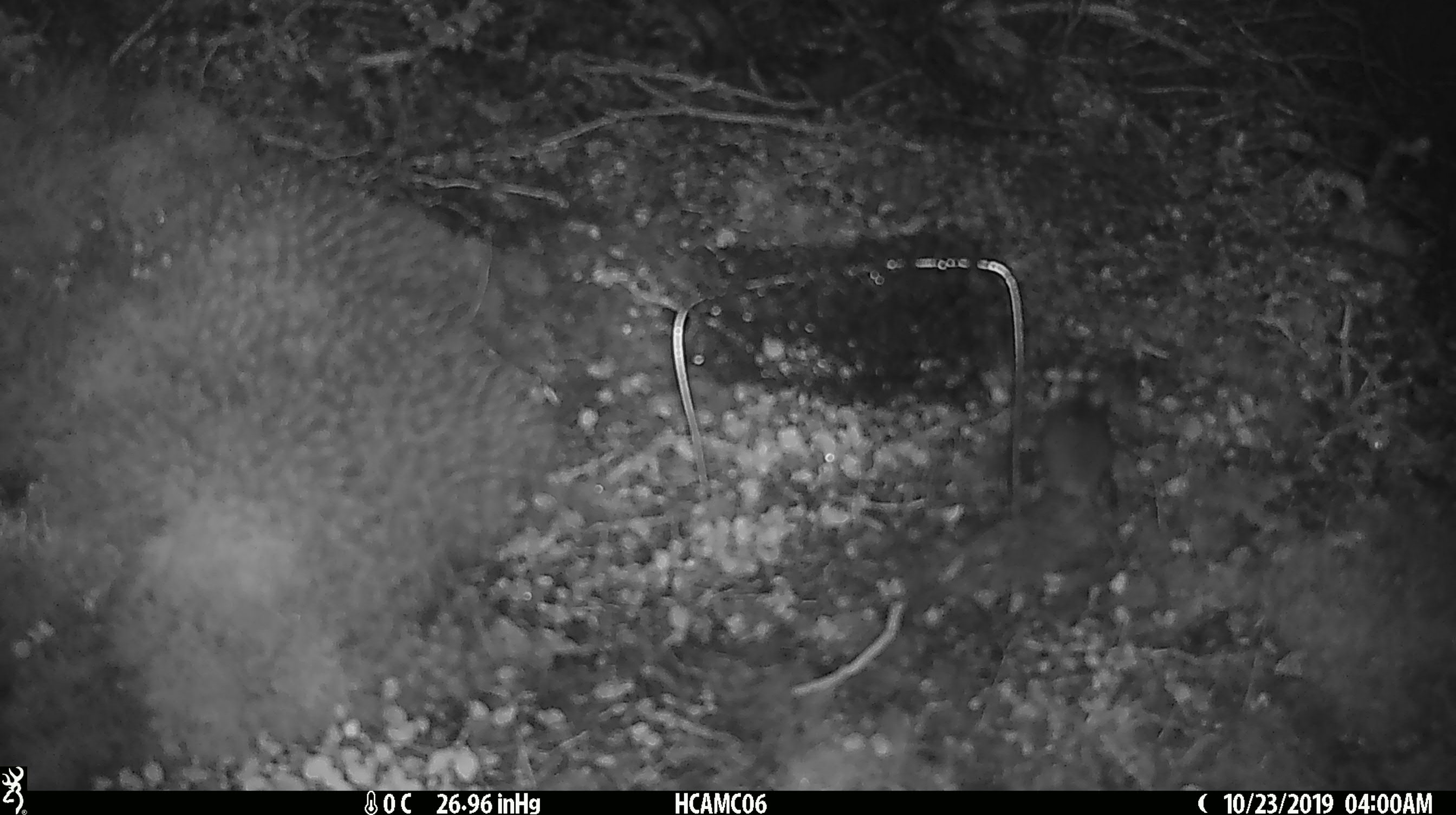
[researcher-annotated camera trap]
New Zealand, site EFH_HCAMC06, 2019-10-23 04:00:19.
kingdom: Animalia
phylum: Chordata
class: Mammalia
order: Rodentia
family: Muridae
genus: Mus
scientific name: Mus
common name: mouse